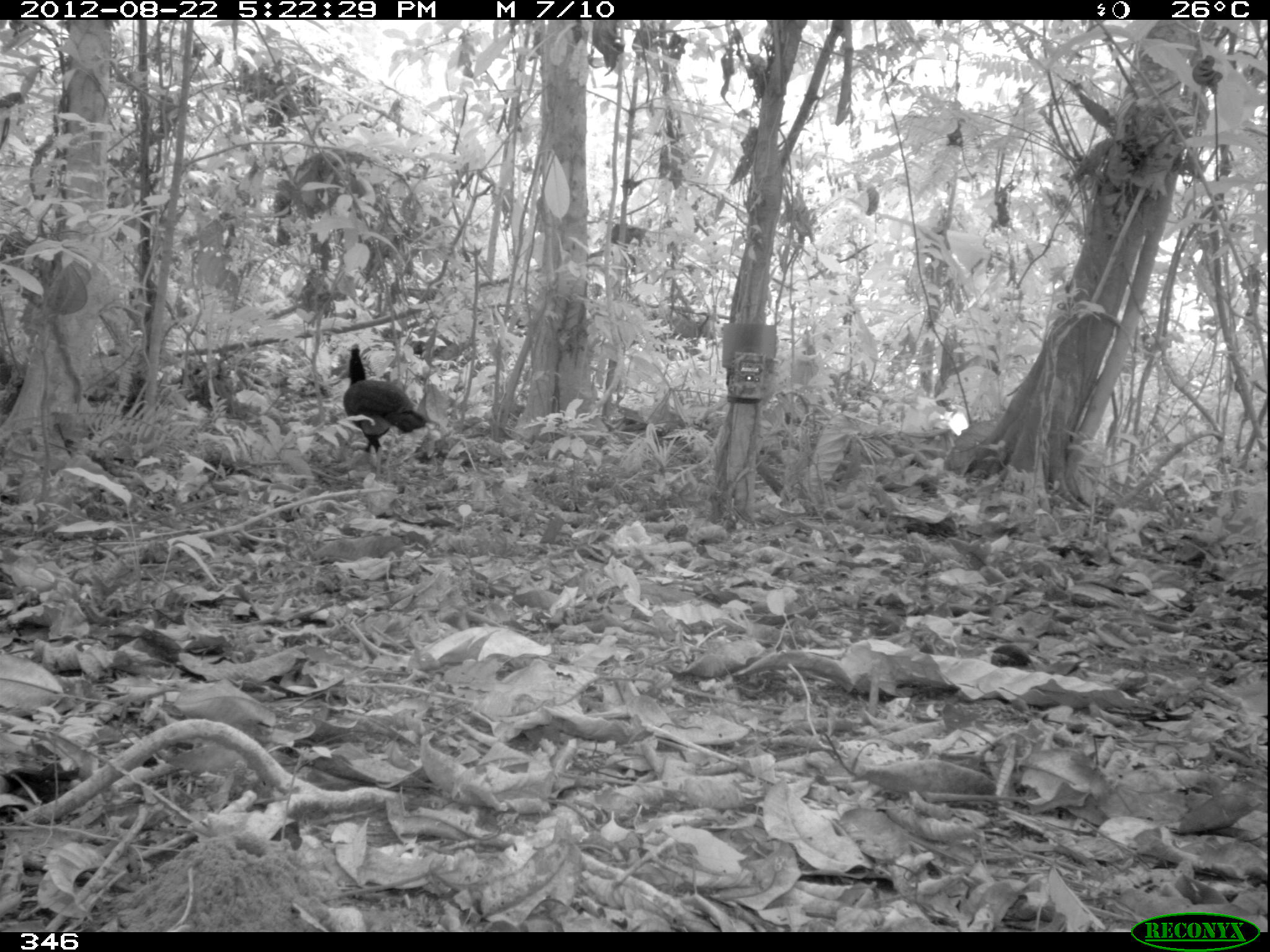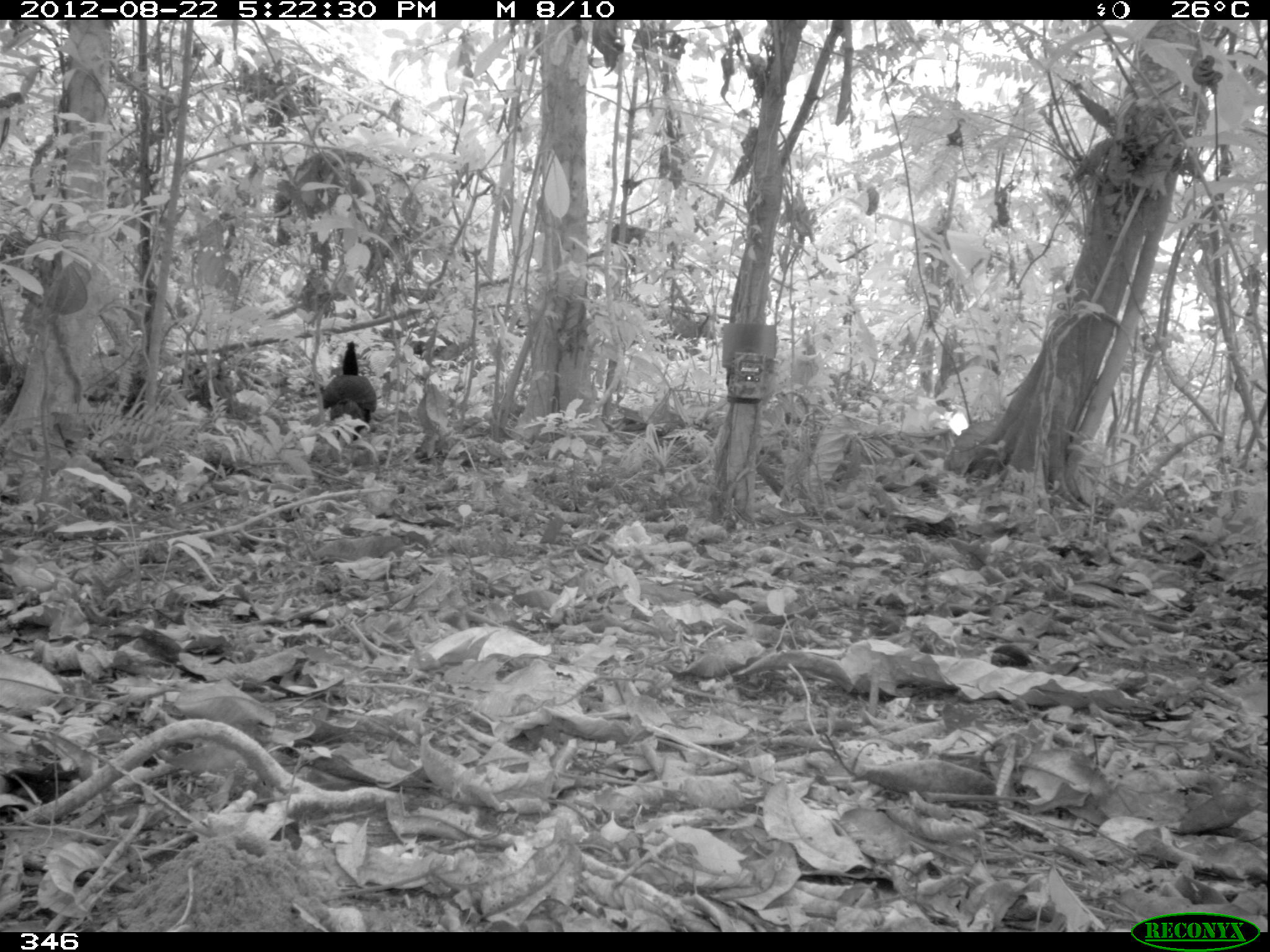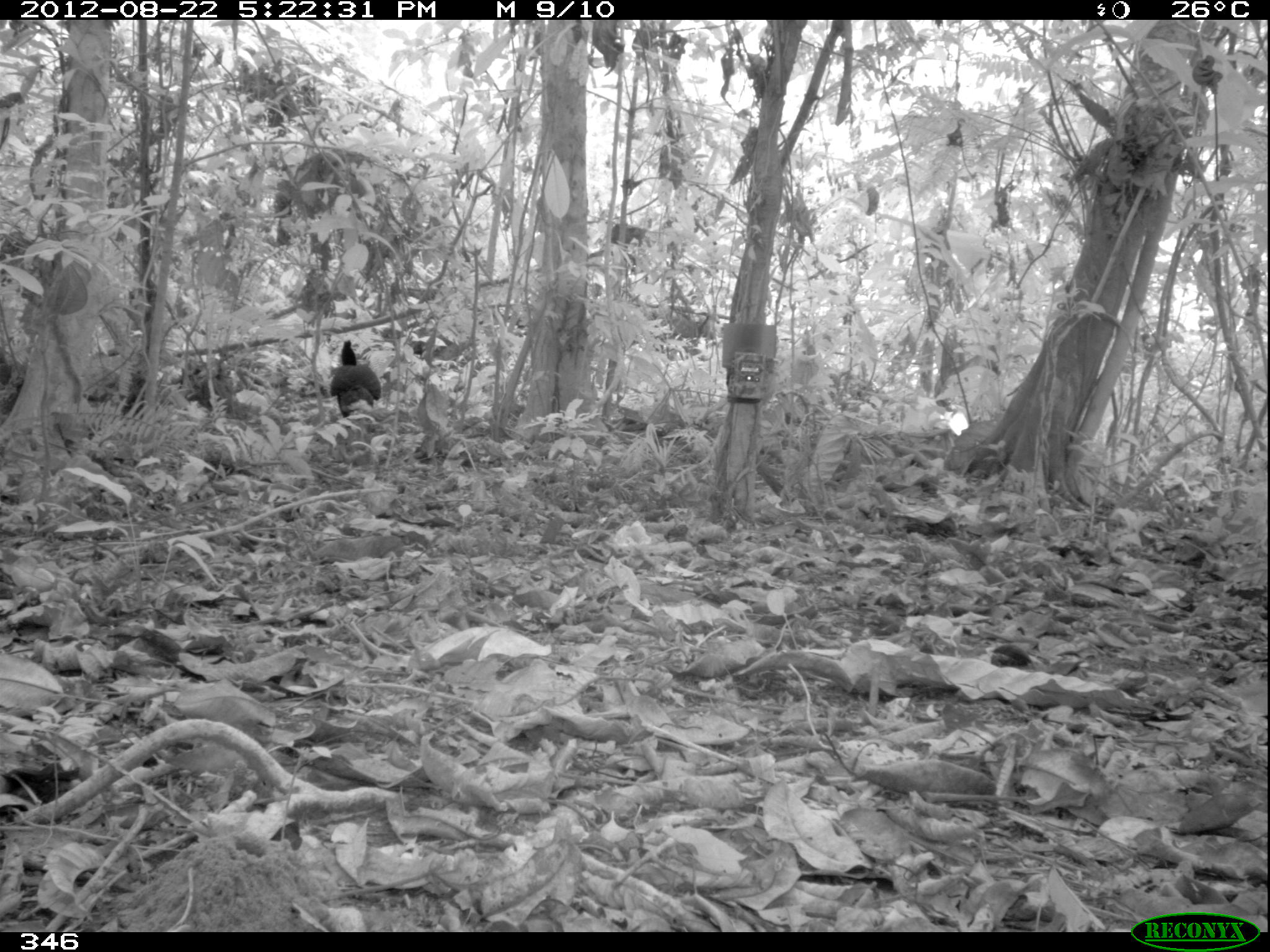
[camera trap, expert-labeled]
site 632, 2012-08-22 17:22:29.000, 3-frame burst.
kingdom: Animalia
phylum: Chordata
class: Aves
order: Galliformes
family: Cracidae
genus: Mitu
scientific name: Mitu tuberosum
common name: razor-billed curassow